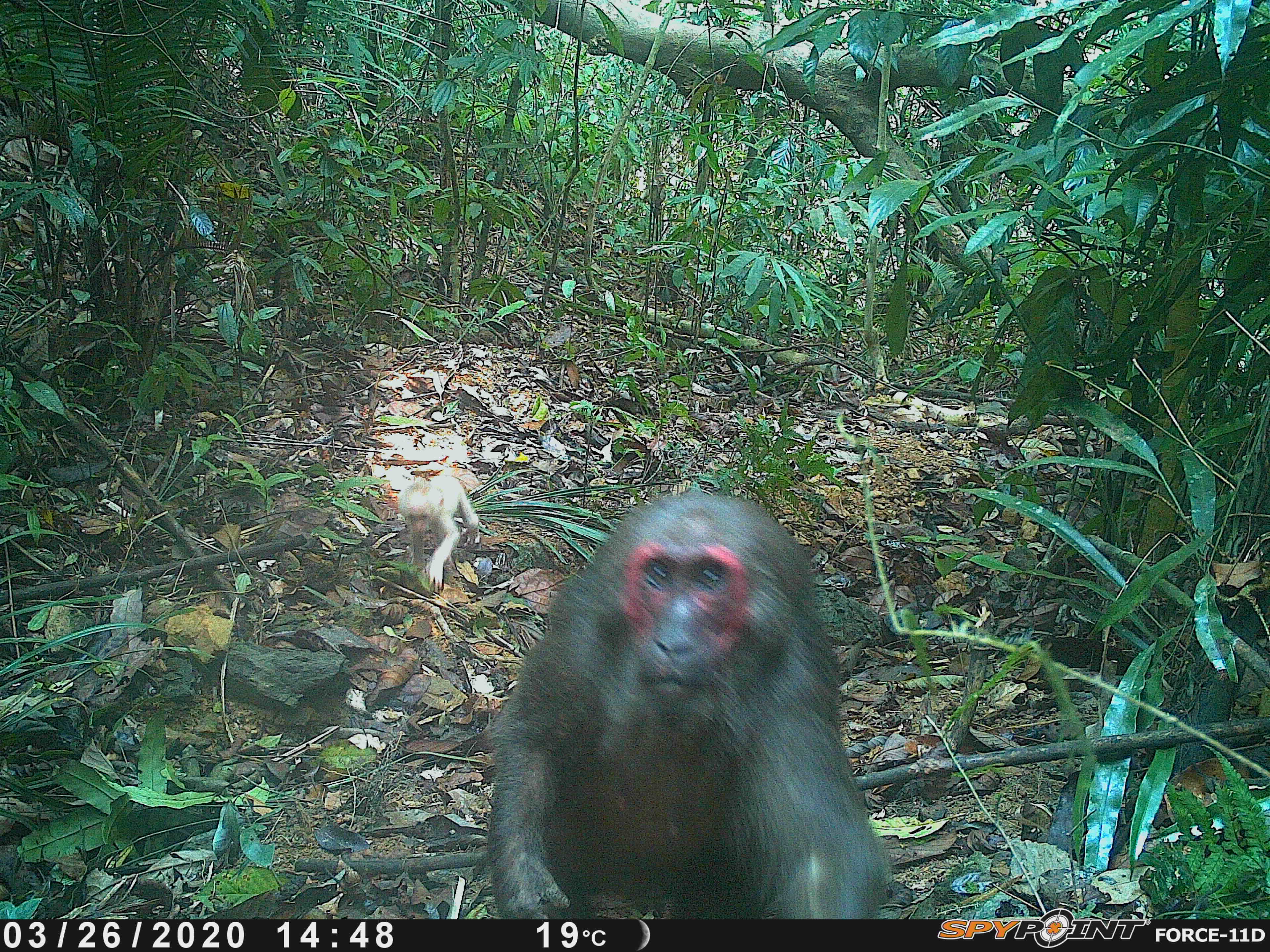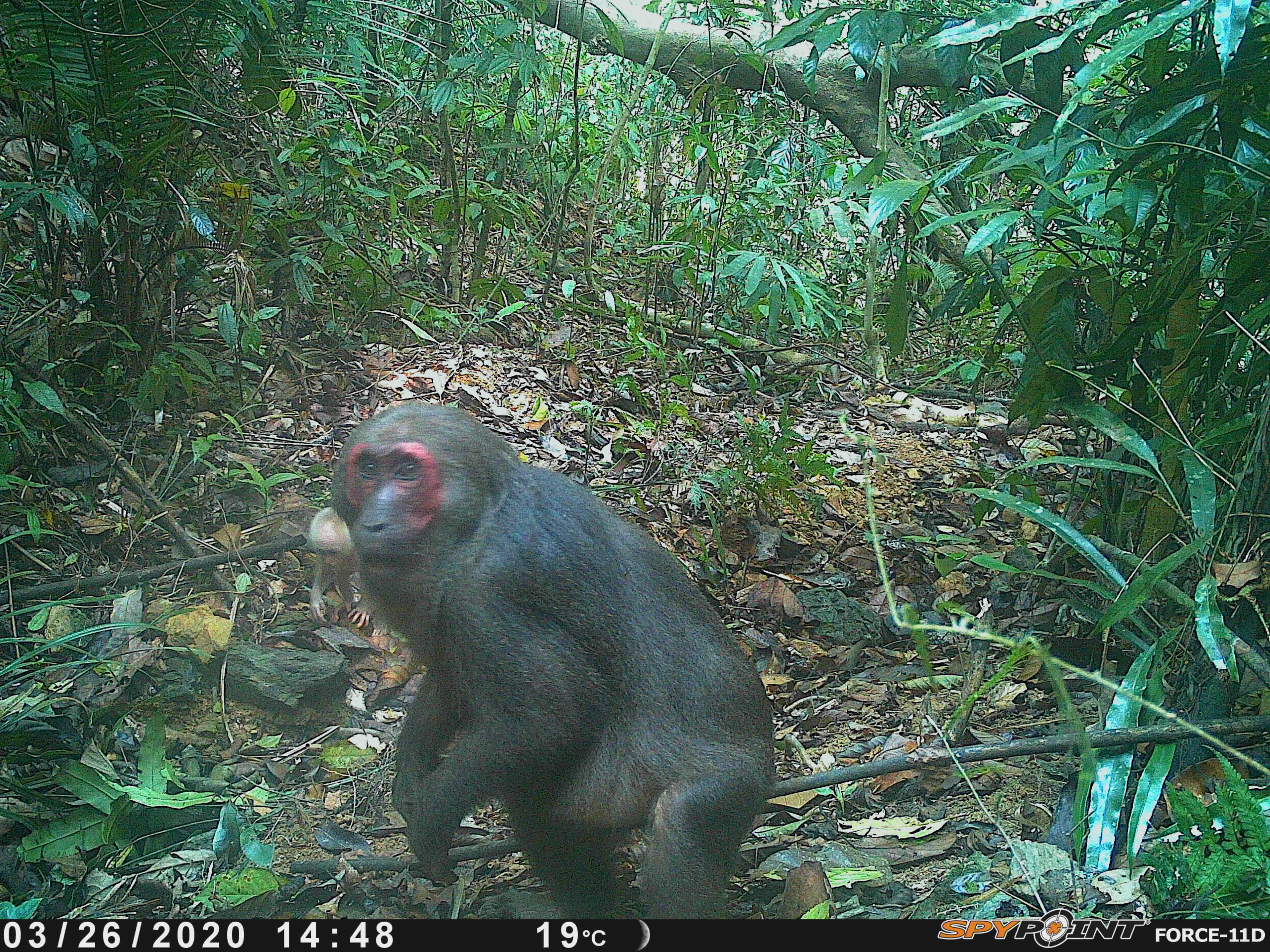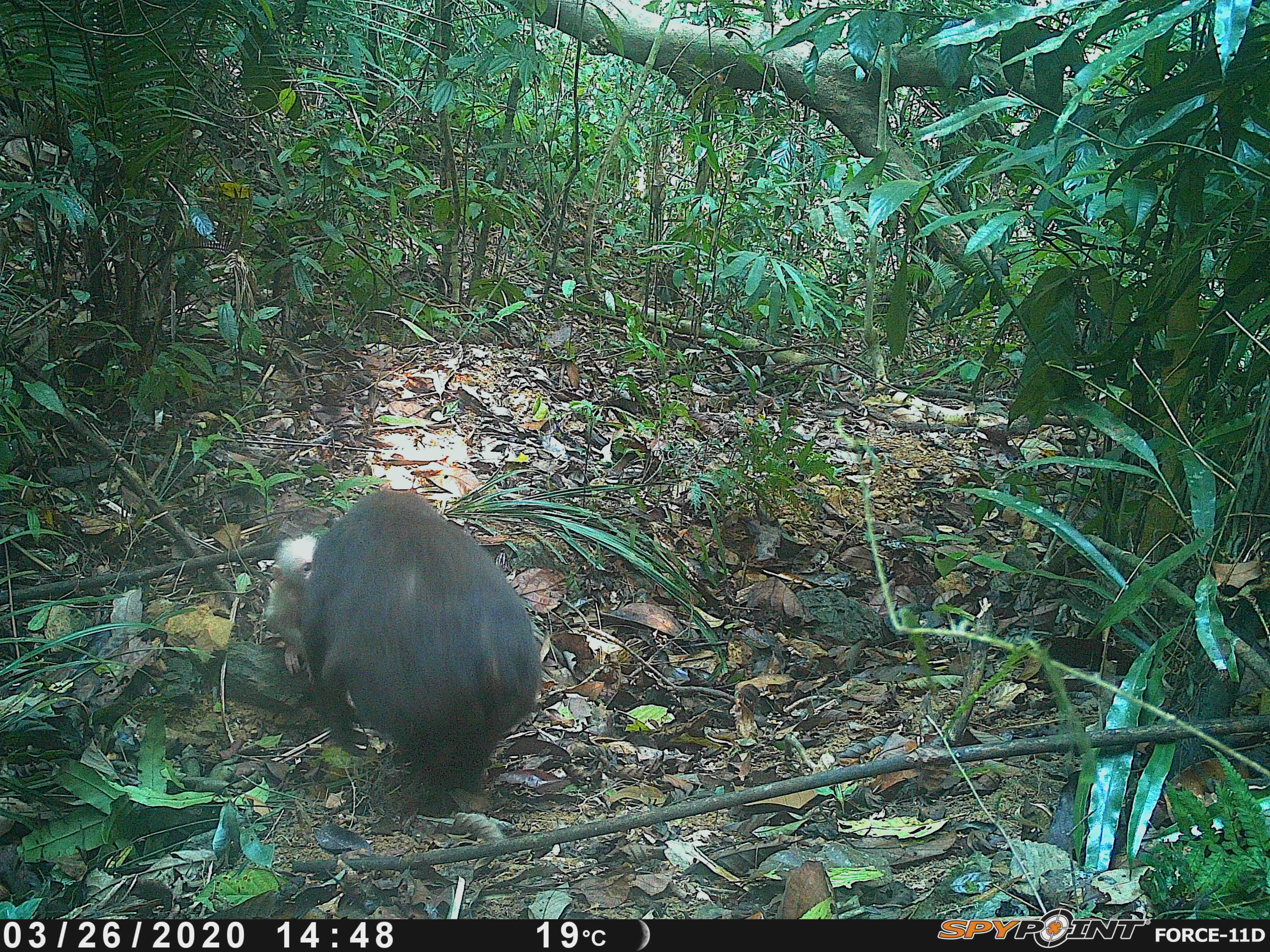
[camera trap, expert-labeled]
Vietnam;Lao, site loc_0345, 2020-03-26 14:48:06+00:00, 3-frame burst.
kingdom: Animalia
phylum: Chordata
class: Mammalia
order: Primates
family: Cercopithecidae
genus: Macaca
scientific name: Macaca arctoides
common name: stump-tailed macaque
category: stump tailed macaque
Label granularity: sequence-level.